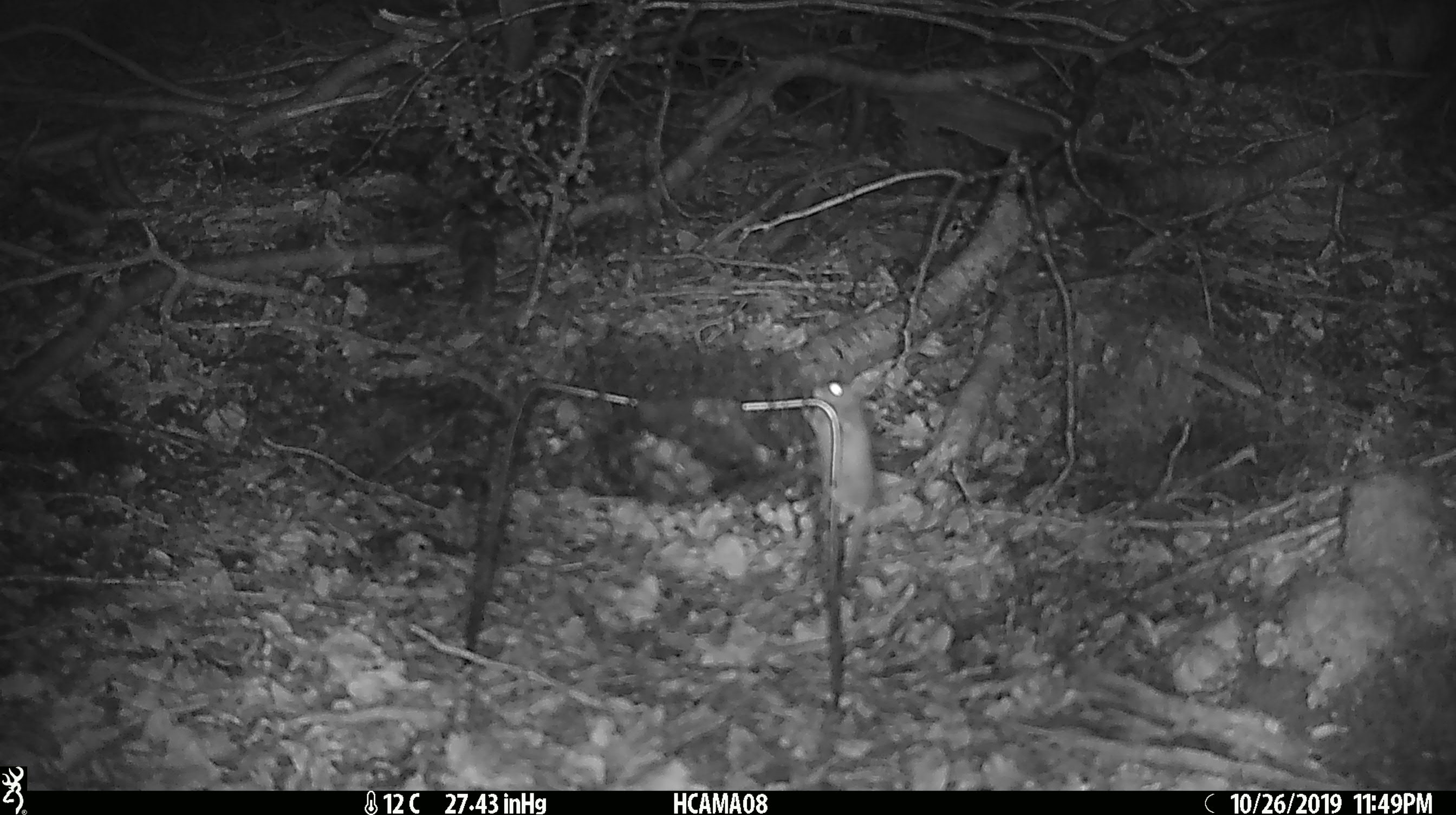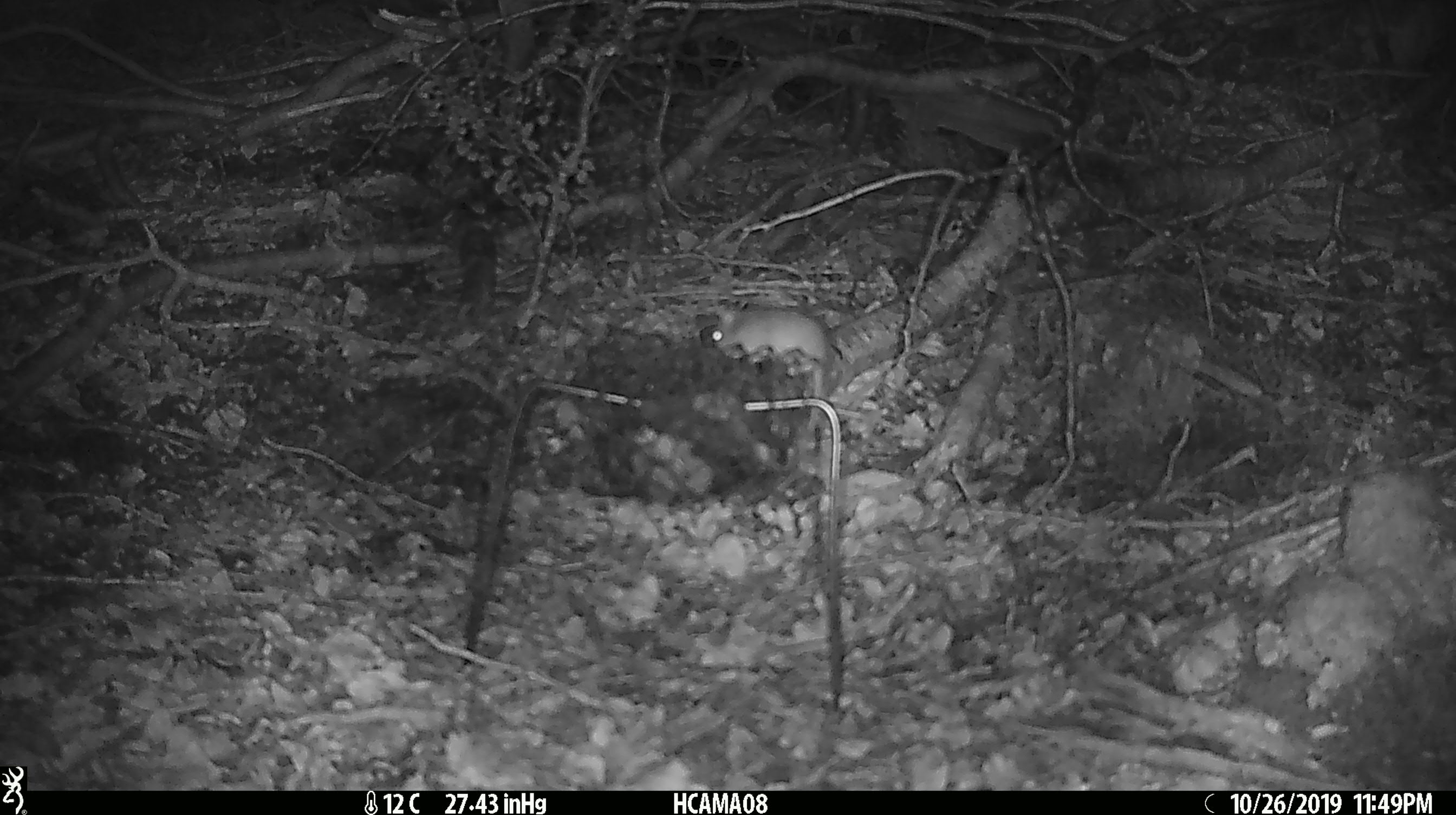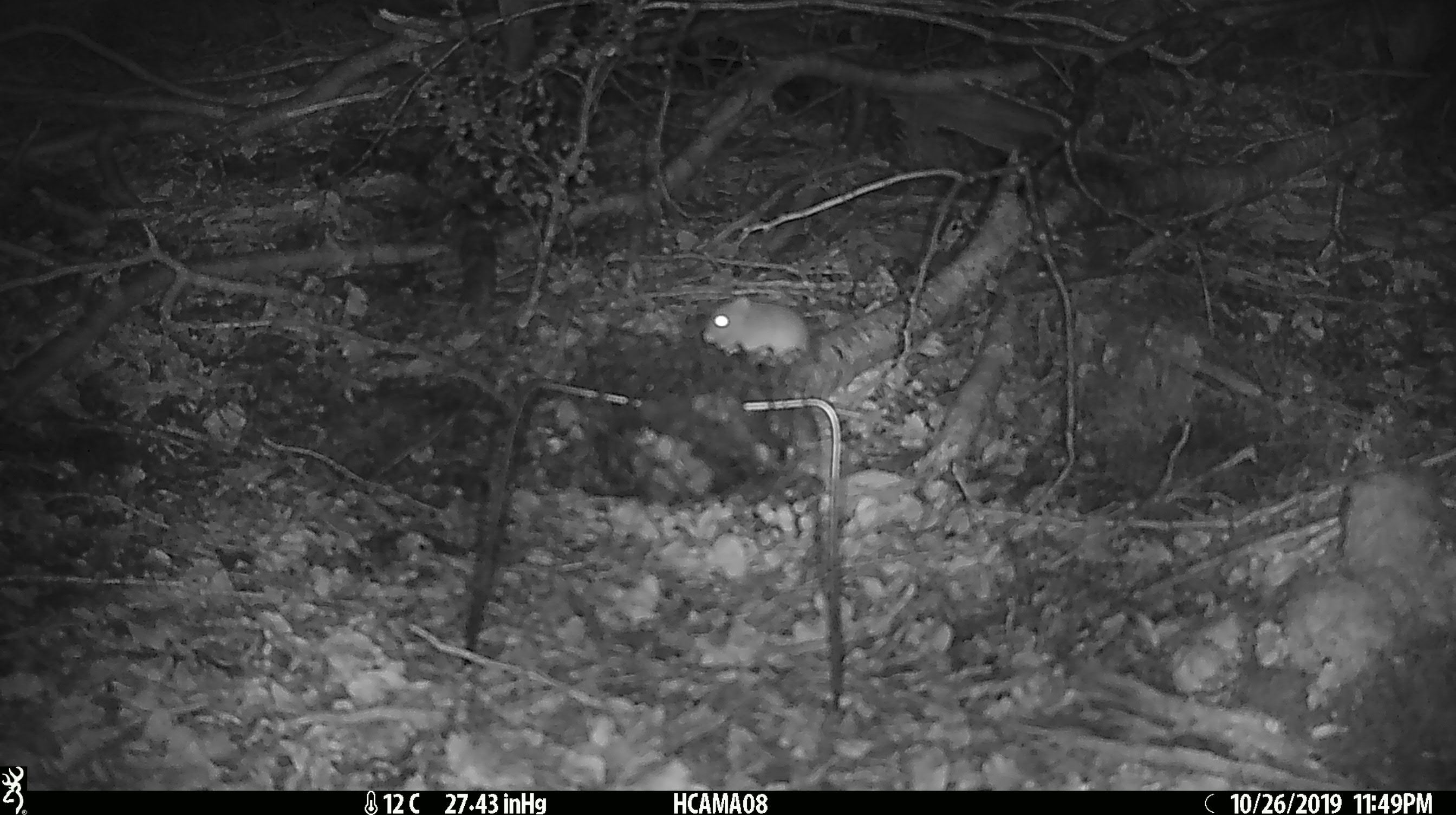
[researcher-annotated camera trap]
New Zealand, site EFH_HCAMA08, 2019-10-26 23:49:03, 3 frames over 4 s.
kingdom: Animalia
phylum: Chordata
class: Mammalia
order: Rodentia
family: Muridae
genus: Mus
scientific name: Mus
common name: mouse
Mouse (Mus).